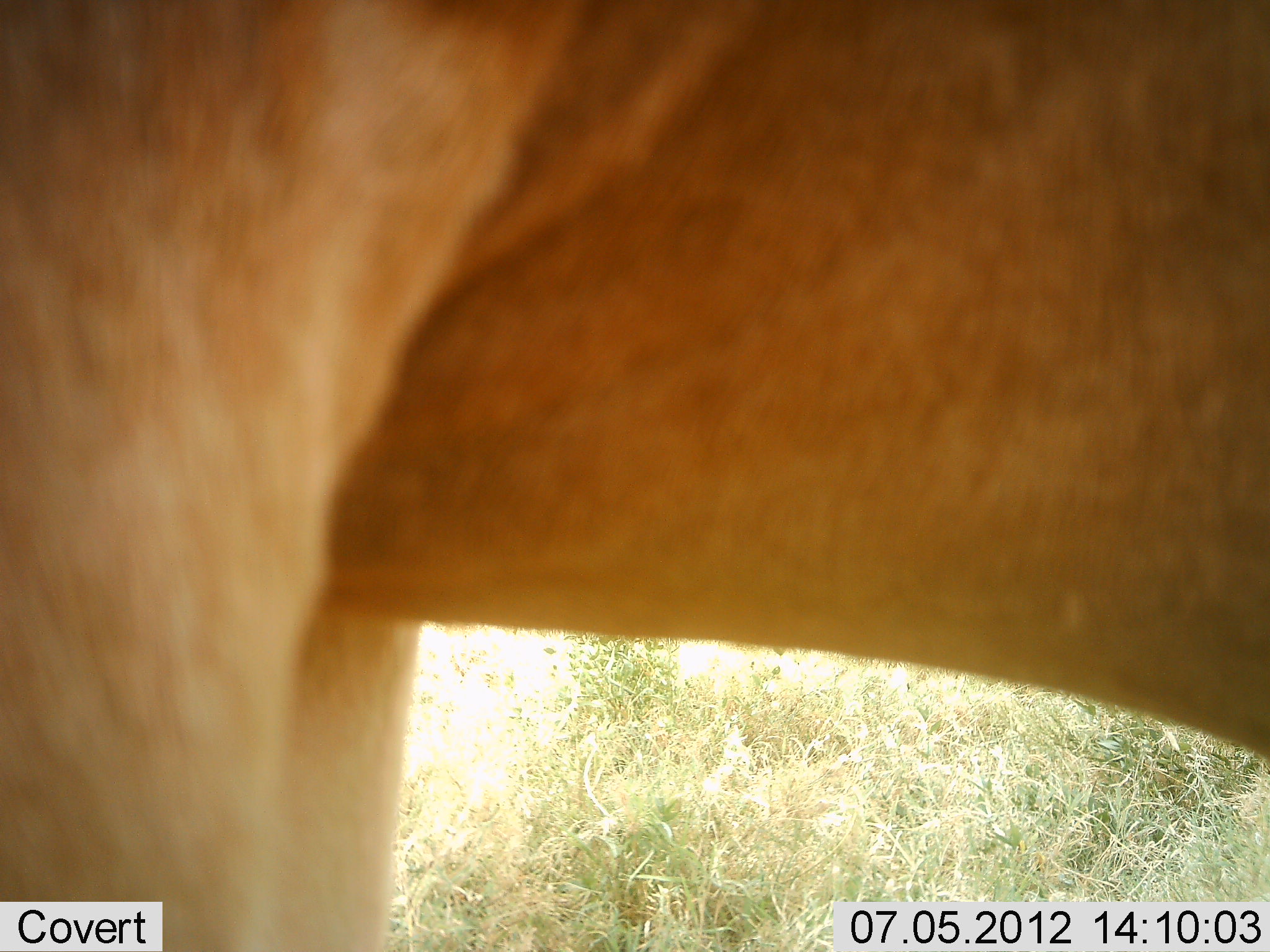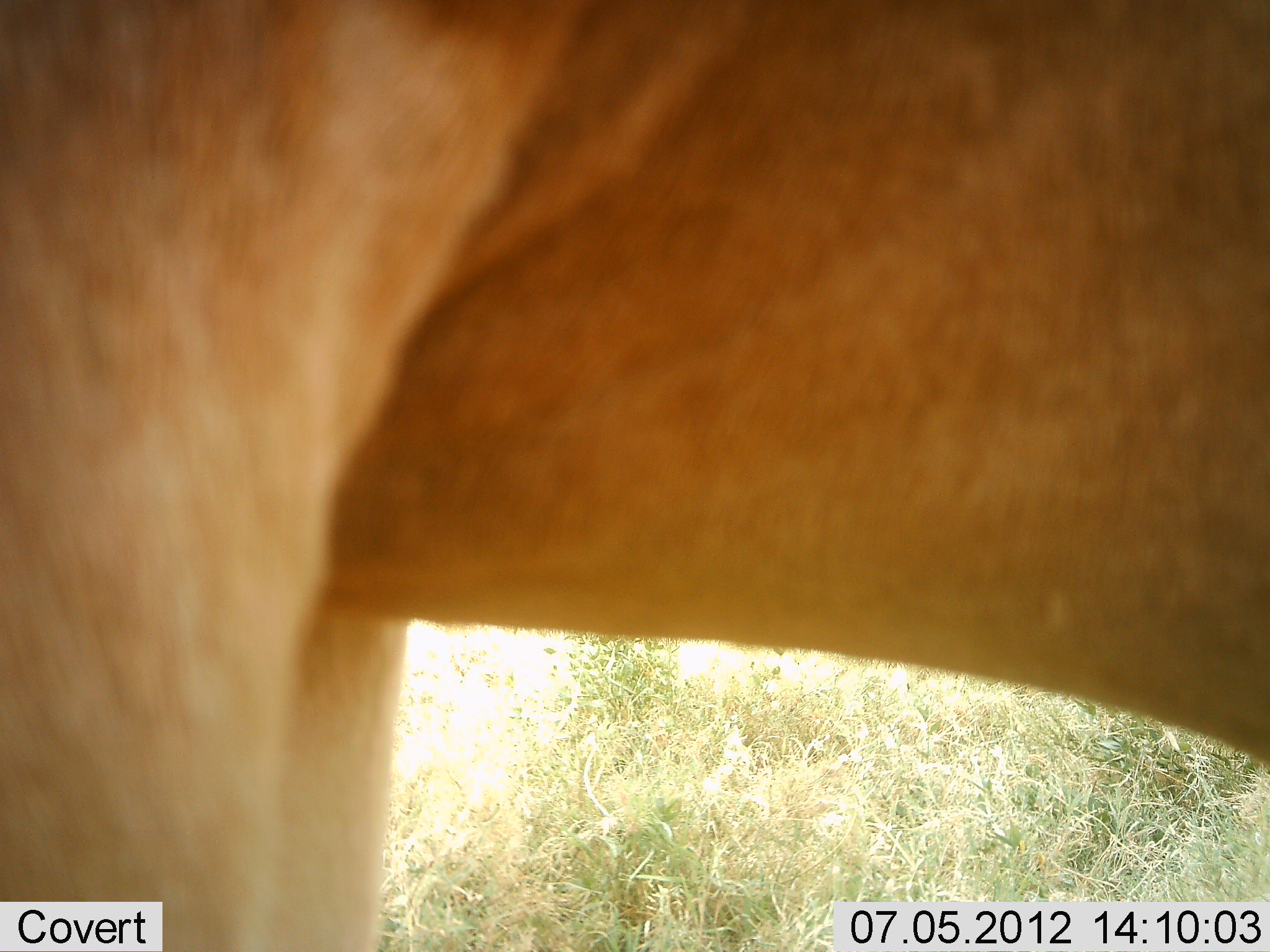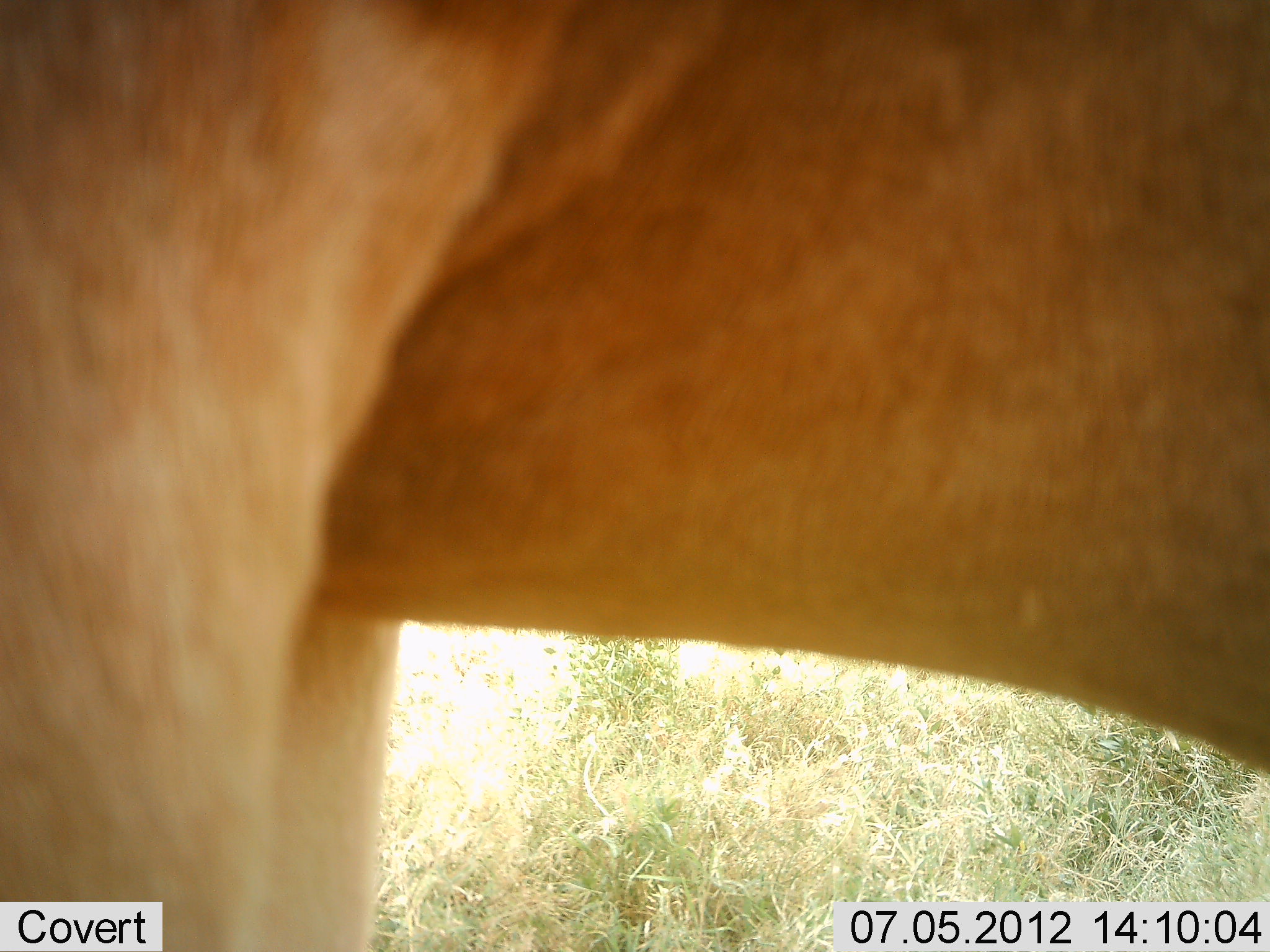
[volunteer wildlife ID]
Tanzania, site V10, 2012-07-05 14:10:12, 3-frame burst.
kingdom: Animalia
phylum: Chordata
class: Mammalia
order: Artiodactyla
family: Bovidae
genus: Alcelaphus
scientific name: Alcelaphus buselaphus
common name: hartebeest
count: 1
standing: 100%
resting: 0%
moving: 0%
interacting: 0%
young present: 0%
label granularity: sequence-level